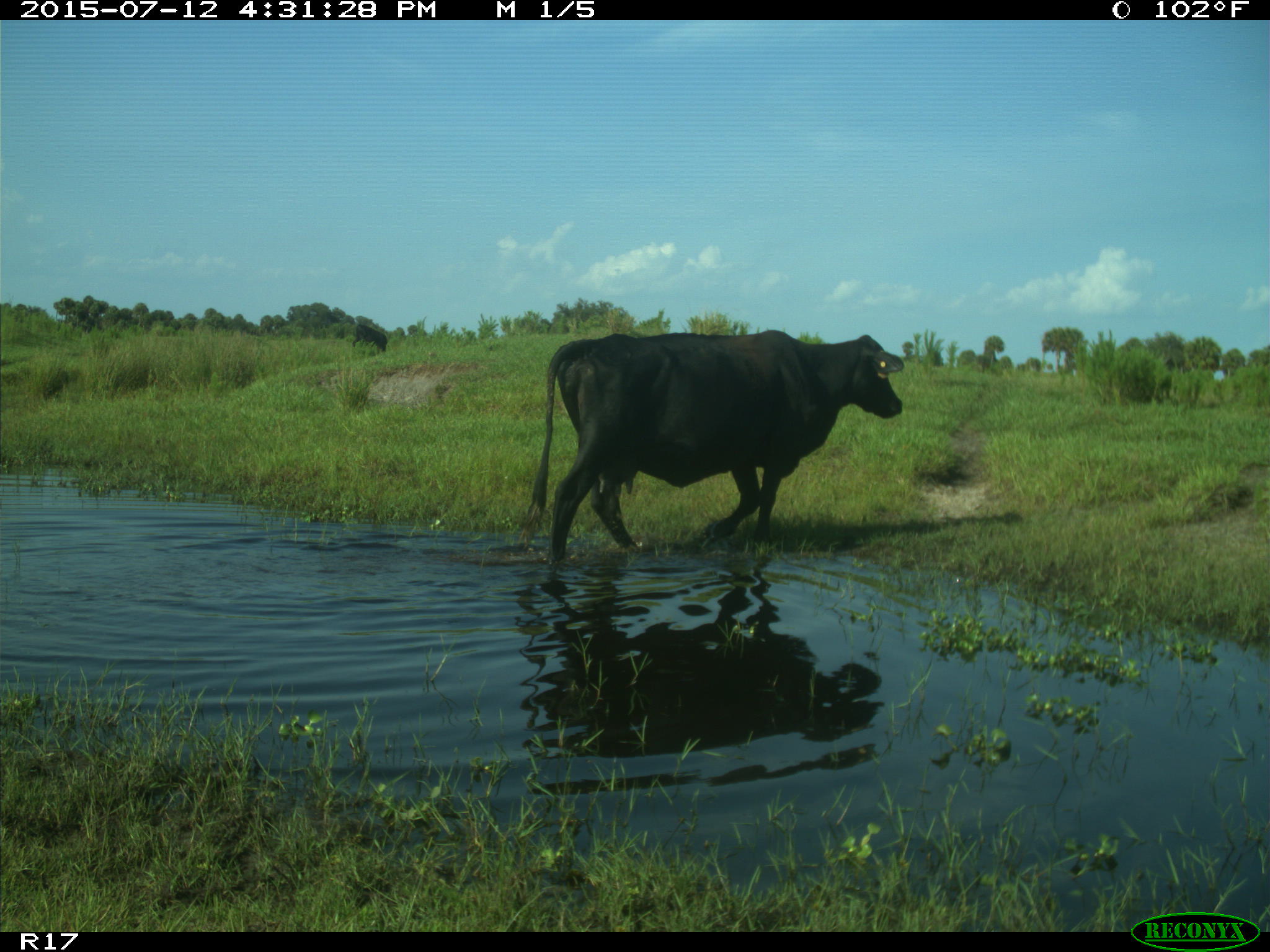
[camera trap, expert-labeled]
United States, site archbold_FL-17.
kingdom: Animalia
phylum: Chordata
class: Mammalia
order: Artiodactyla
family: Bovidae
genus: Bos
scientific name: Bos taurus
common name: domestic cow